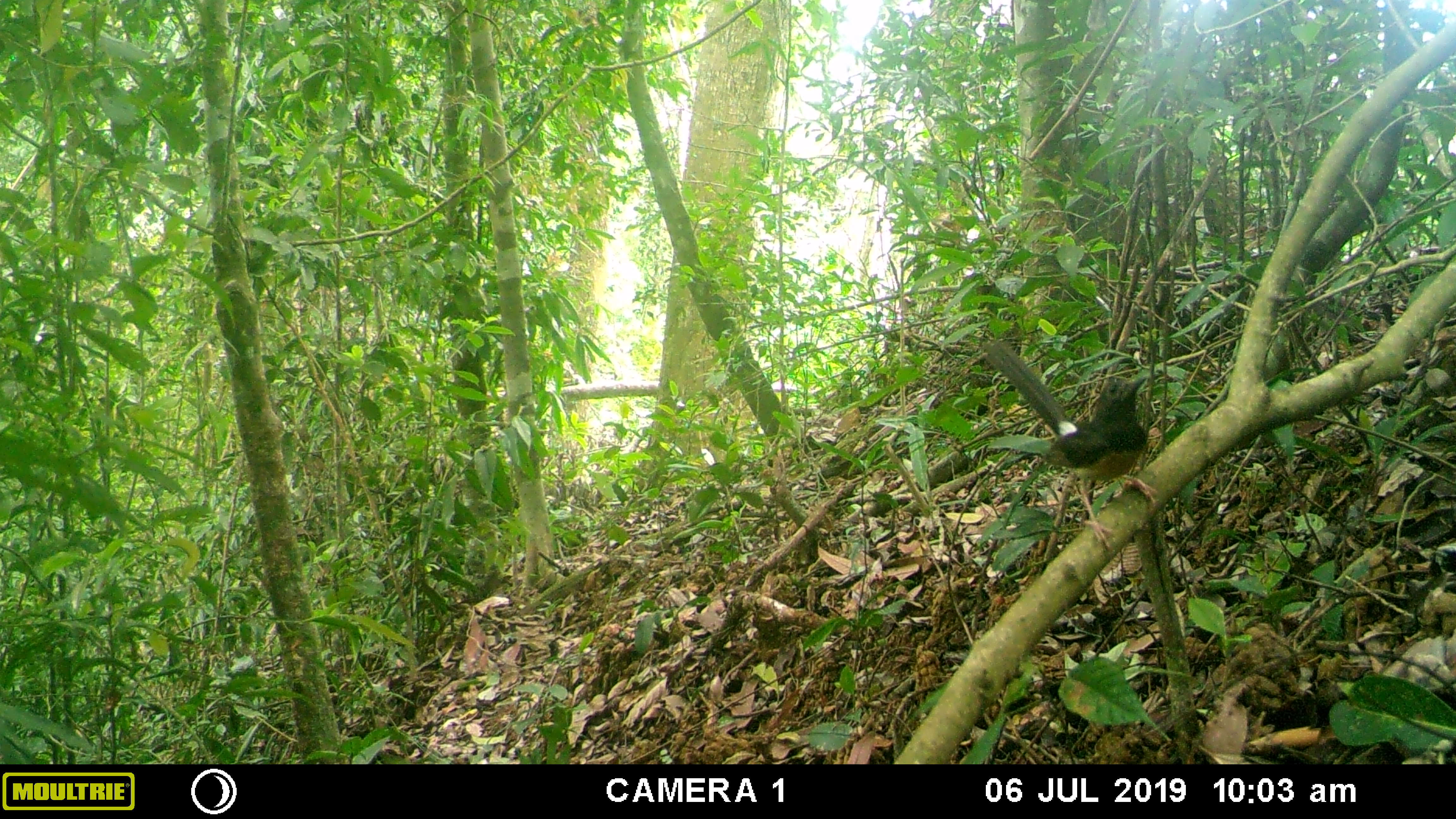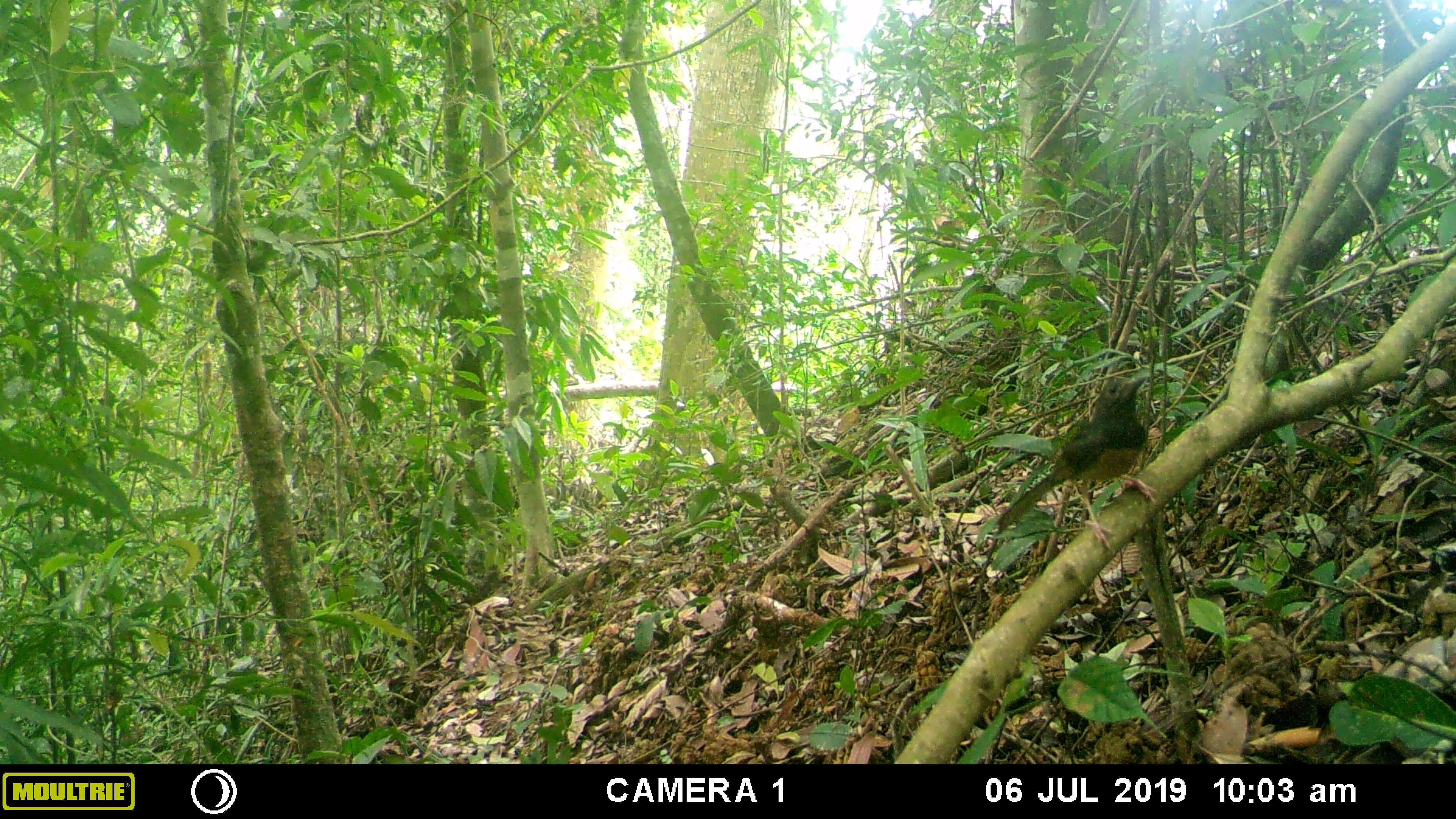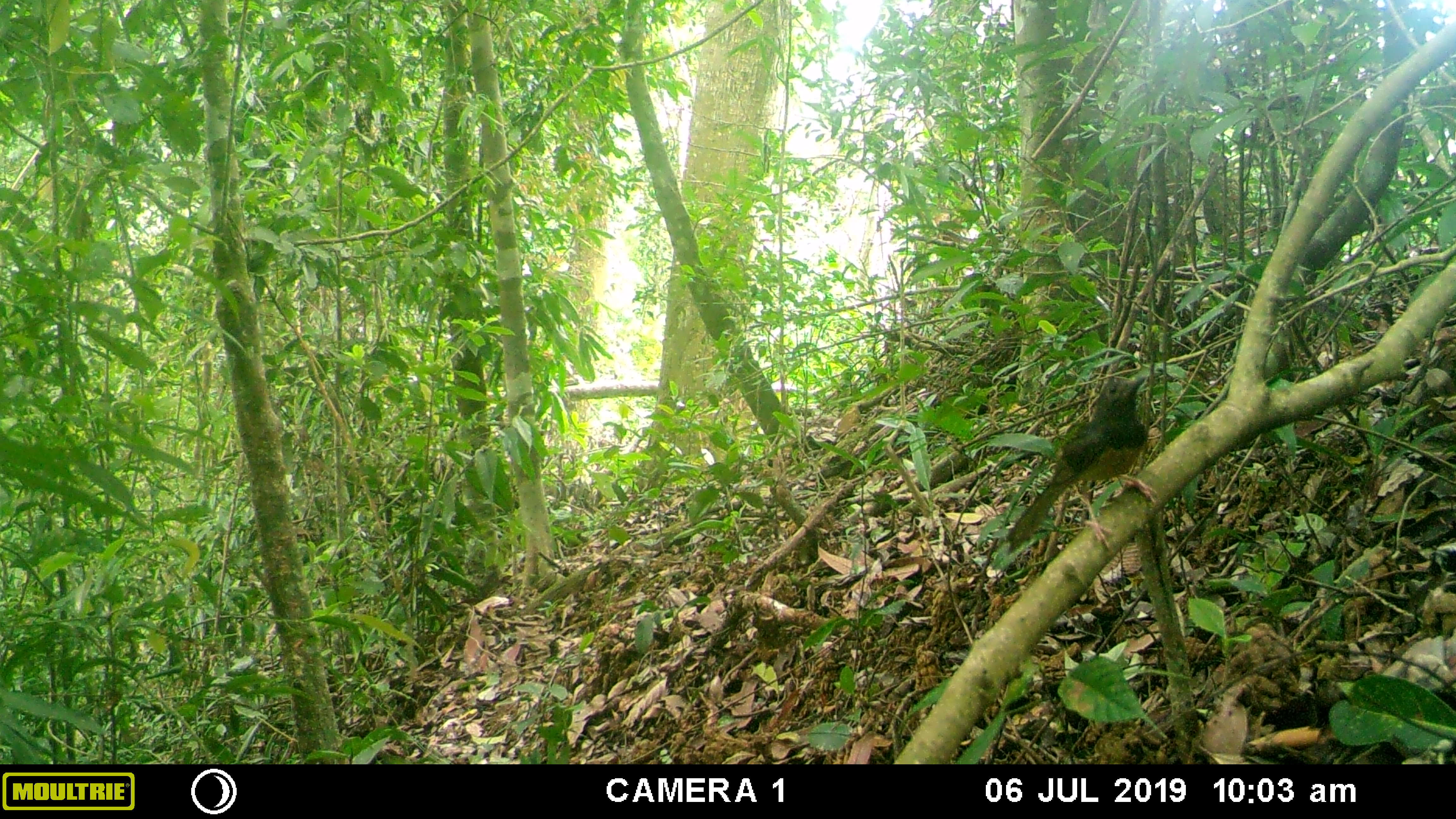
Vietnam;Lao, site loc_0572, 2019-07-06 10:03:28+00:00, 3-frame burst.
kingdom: Animalia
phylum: Chordata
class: Aves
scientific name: Aves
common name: bird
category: unidentified bird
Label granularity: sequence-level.